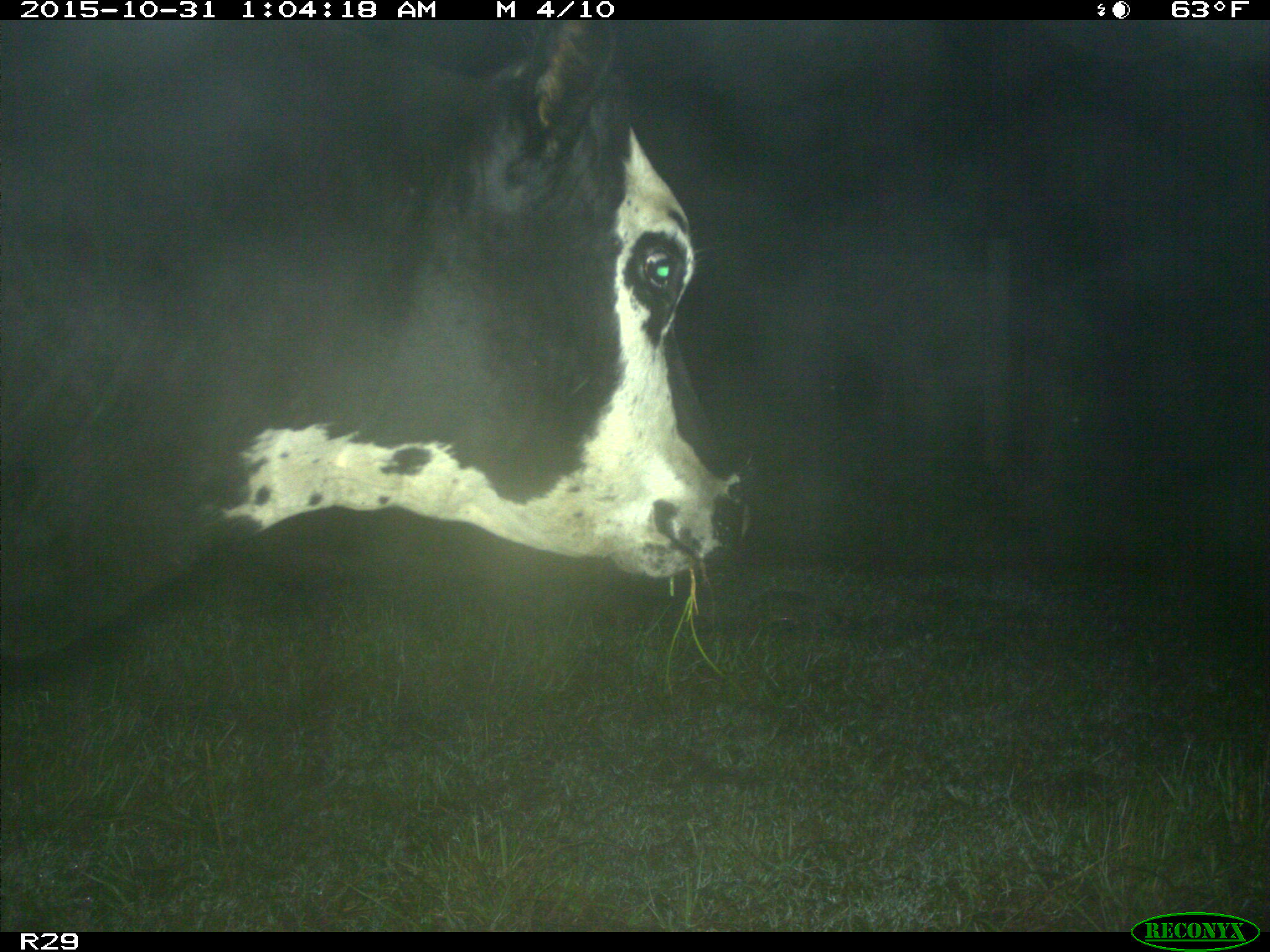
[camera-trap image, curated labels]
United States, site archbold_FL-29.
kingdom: Animalia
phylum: Chordata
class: Mammalia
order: Artiodactyla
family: Bovidae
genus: Bos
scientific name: Bos taurus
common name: domestic cow